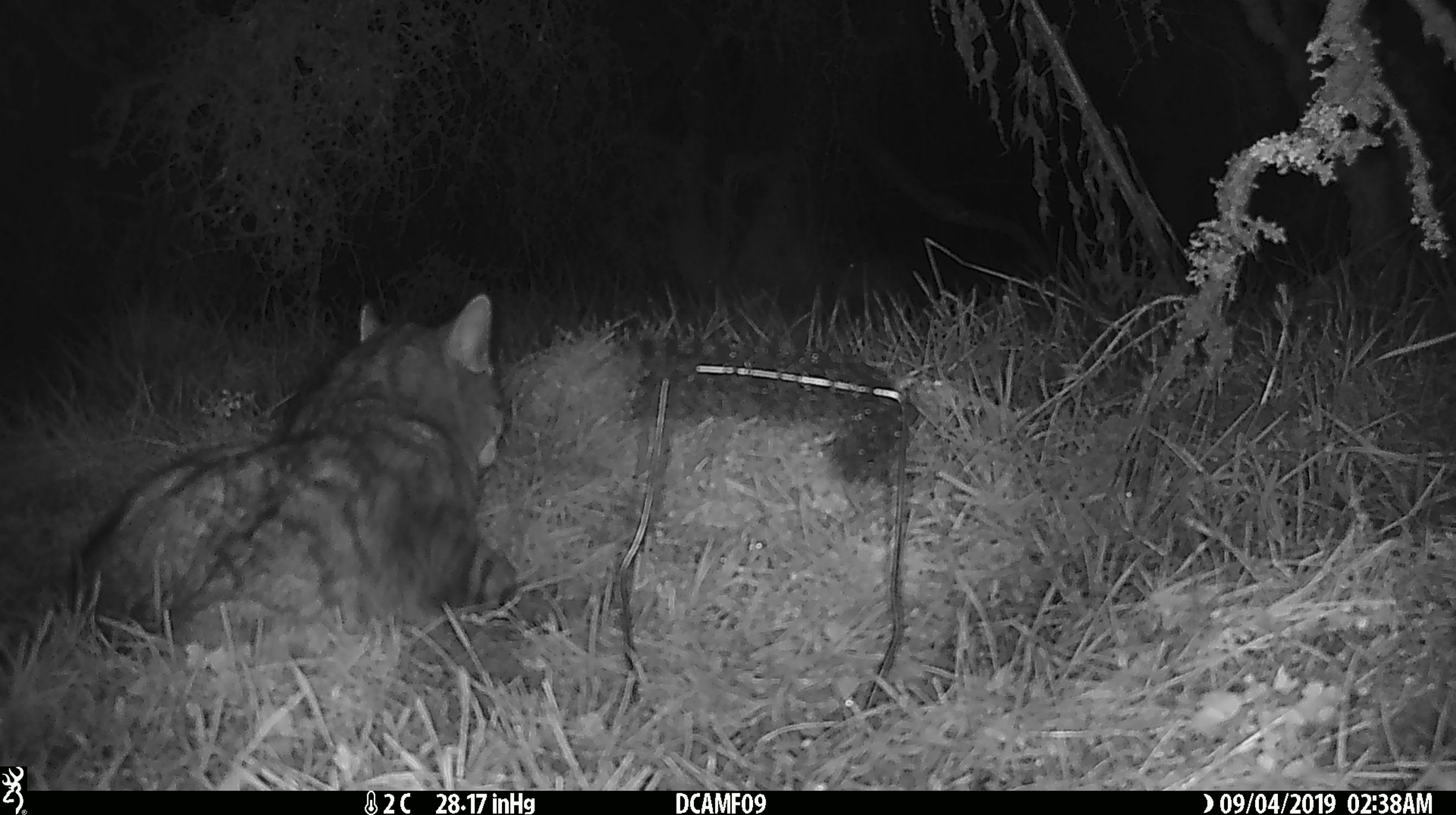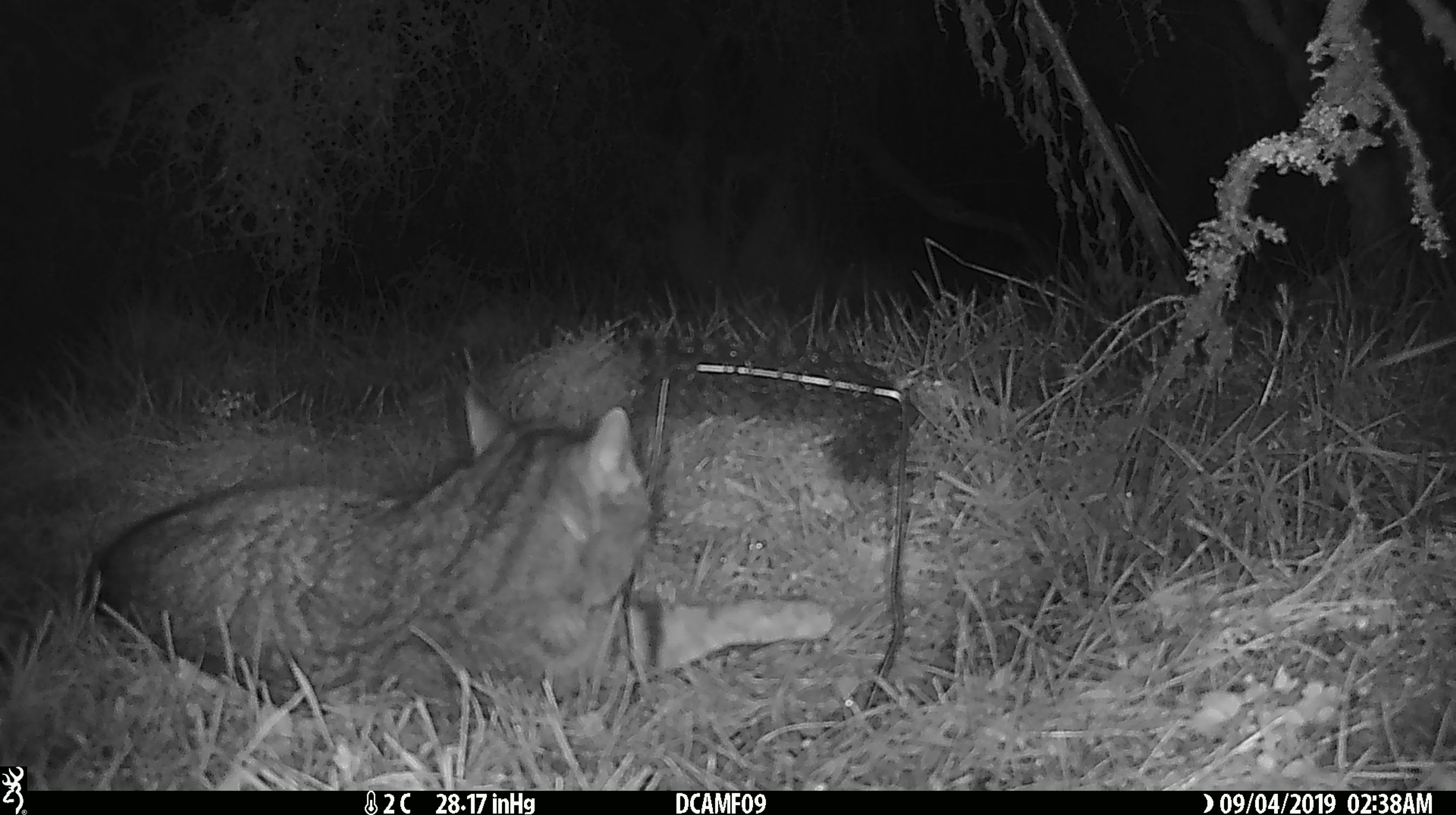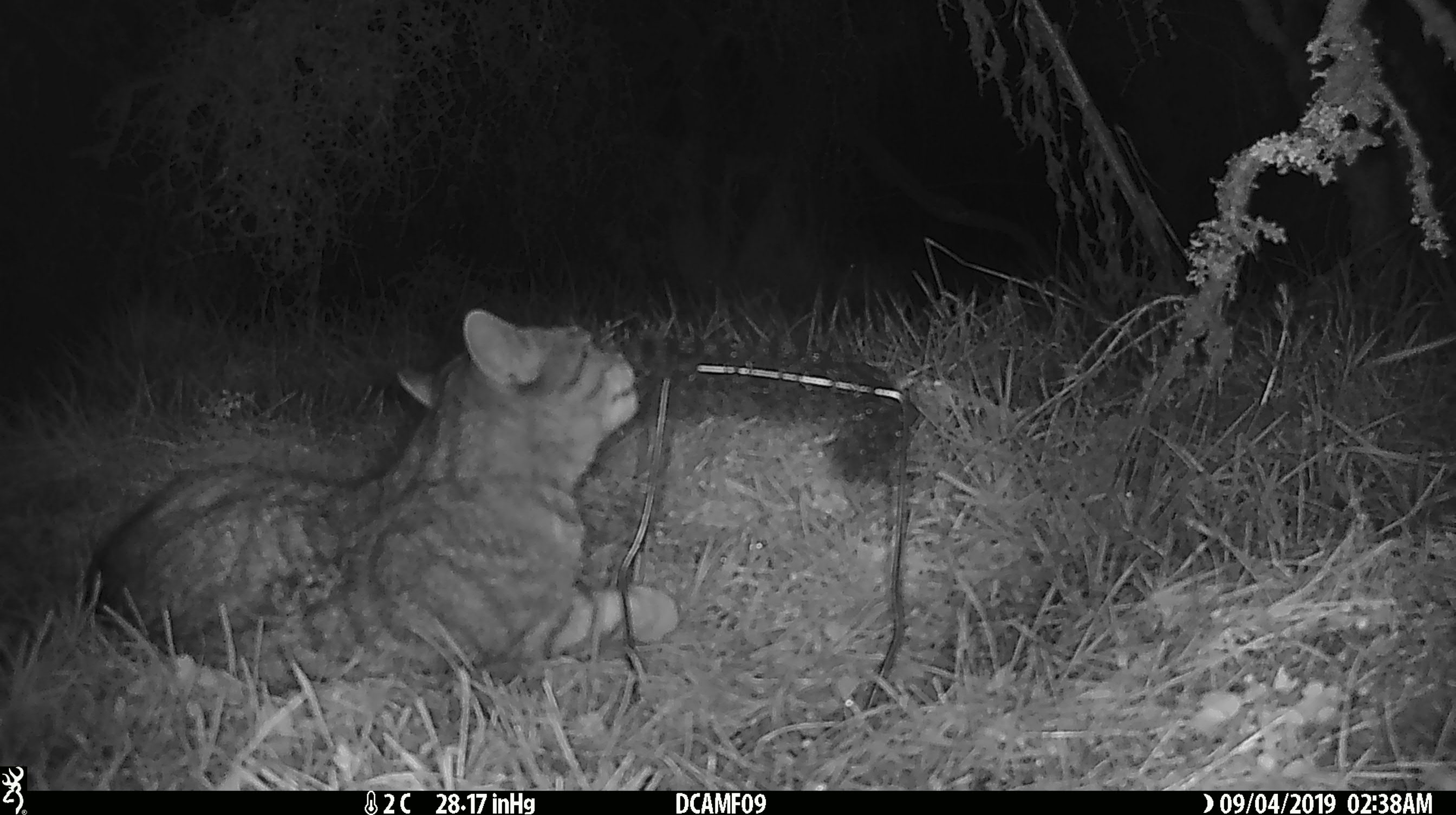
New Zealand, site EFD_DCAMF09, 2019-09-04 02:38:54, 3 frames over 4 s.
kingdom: Animalia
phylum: Chordata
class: Mammalia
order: Carnivora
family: Felidae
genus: Felis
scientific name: Felis catus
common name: domestic cat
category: cat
Cat (domestic cat) (Felis catus).